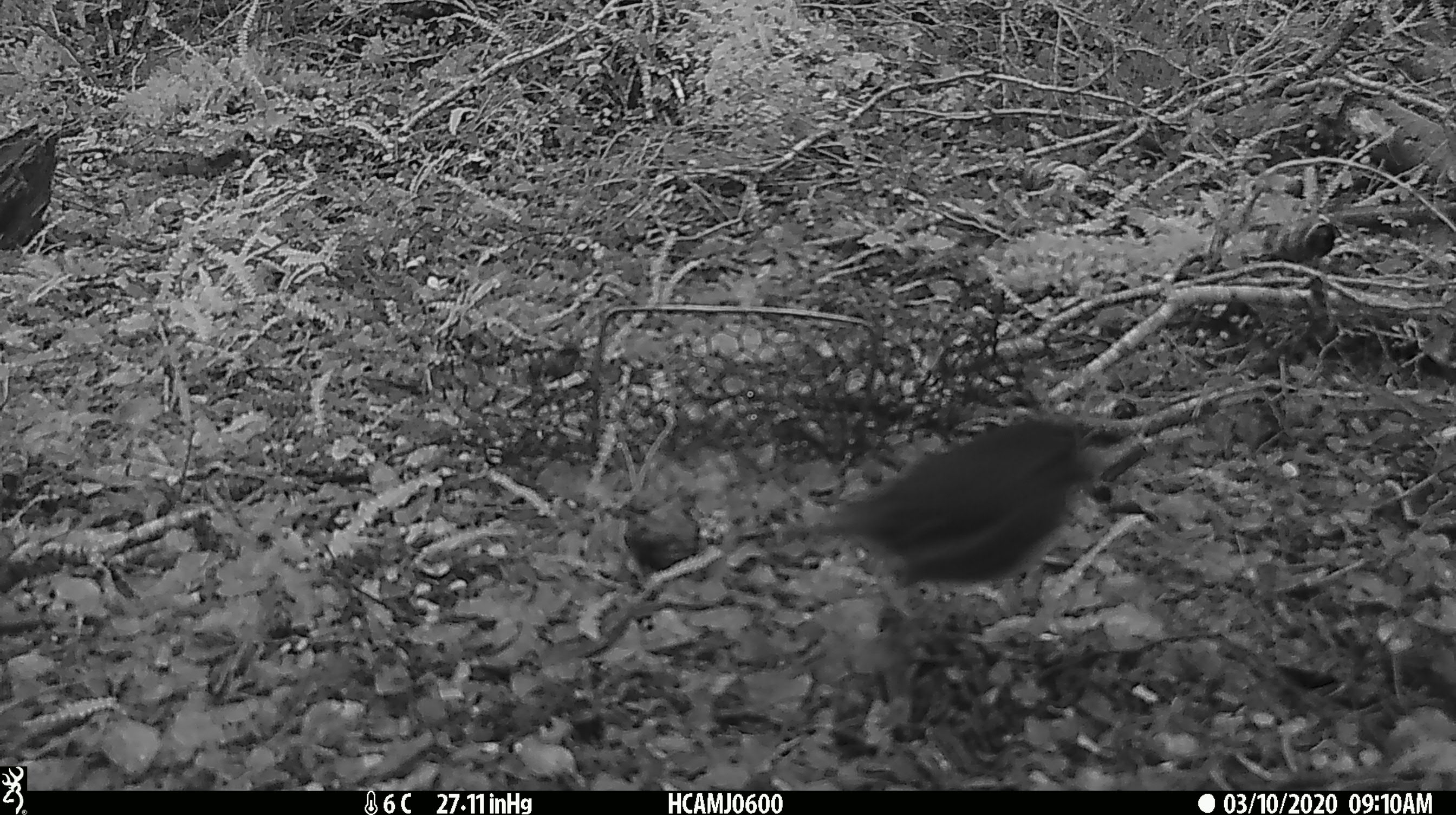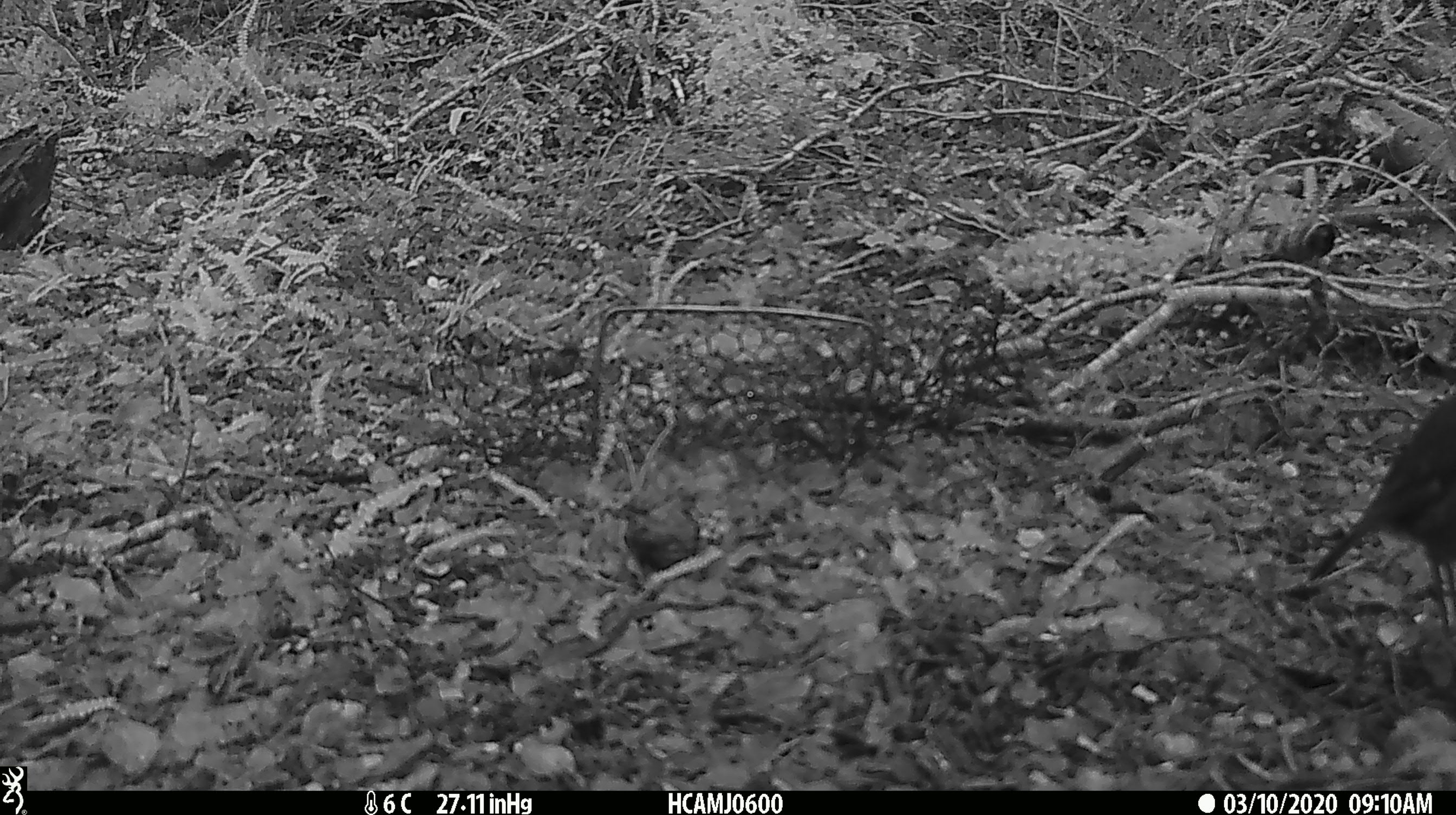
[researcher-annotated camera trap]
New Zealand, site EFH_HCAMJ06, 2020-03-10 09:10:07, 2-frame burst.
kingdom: Animalia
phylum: Chordata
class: Aves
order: Passeriformes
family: Petroicidae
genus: Petroica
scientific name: Petroica australis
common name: new zealand robin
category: robin